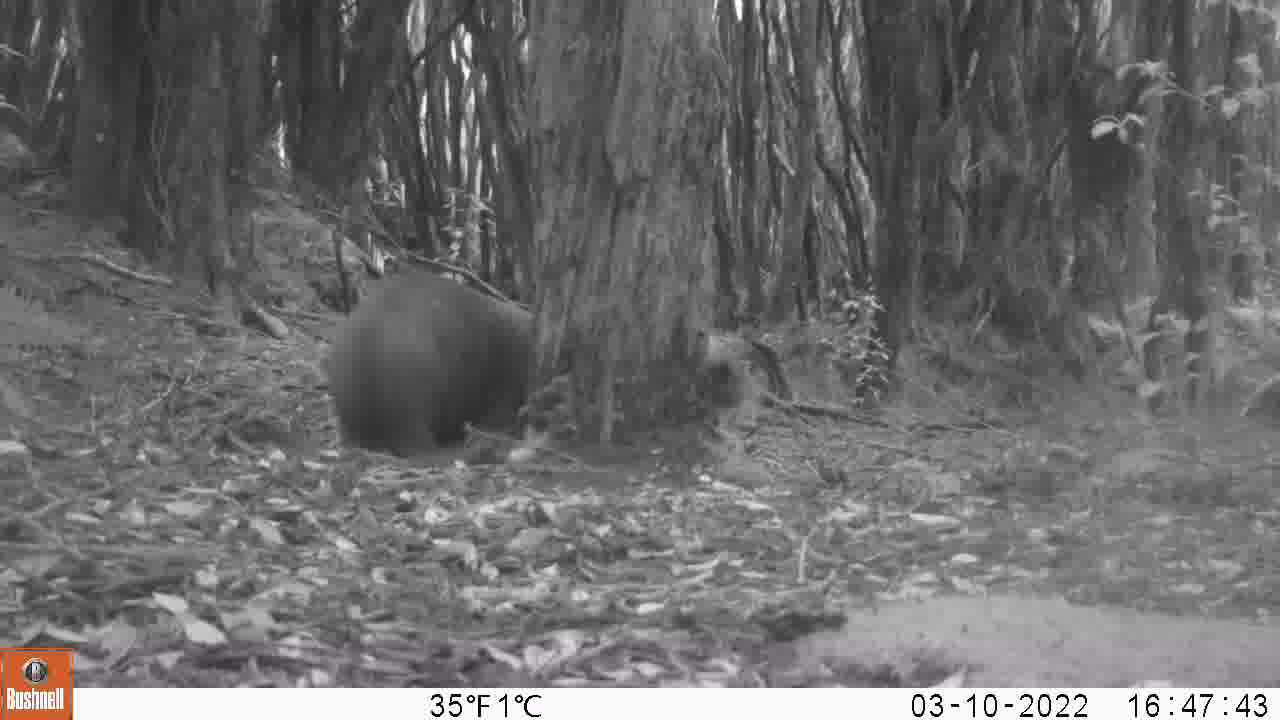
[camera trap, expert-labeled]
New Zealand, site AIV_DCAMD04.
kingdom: Animalia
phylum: Chordata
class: Mammalia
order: Carnivora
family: Otariidae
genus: Phocarctos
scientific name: Phocarctos hookeri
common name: new zealand sea lion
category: sealion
Sealion (new zealand sea lion) (Phocarctos hookeri).